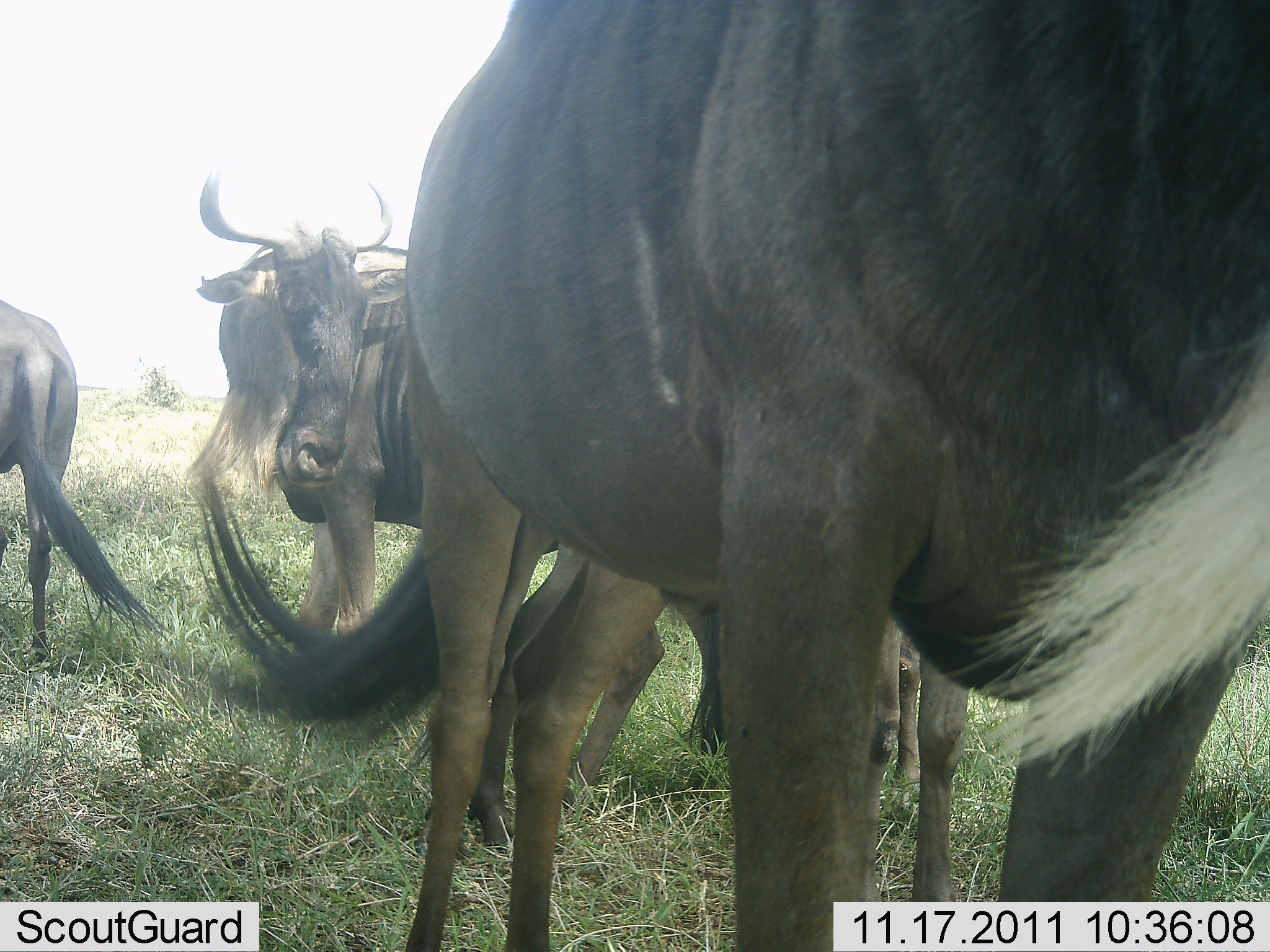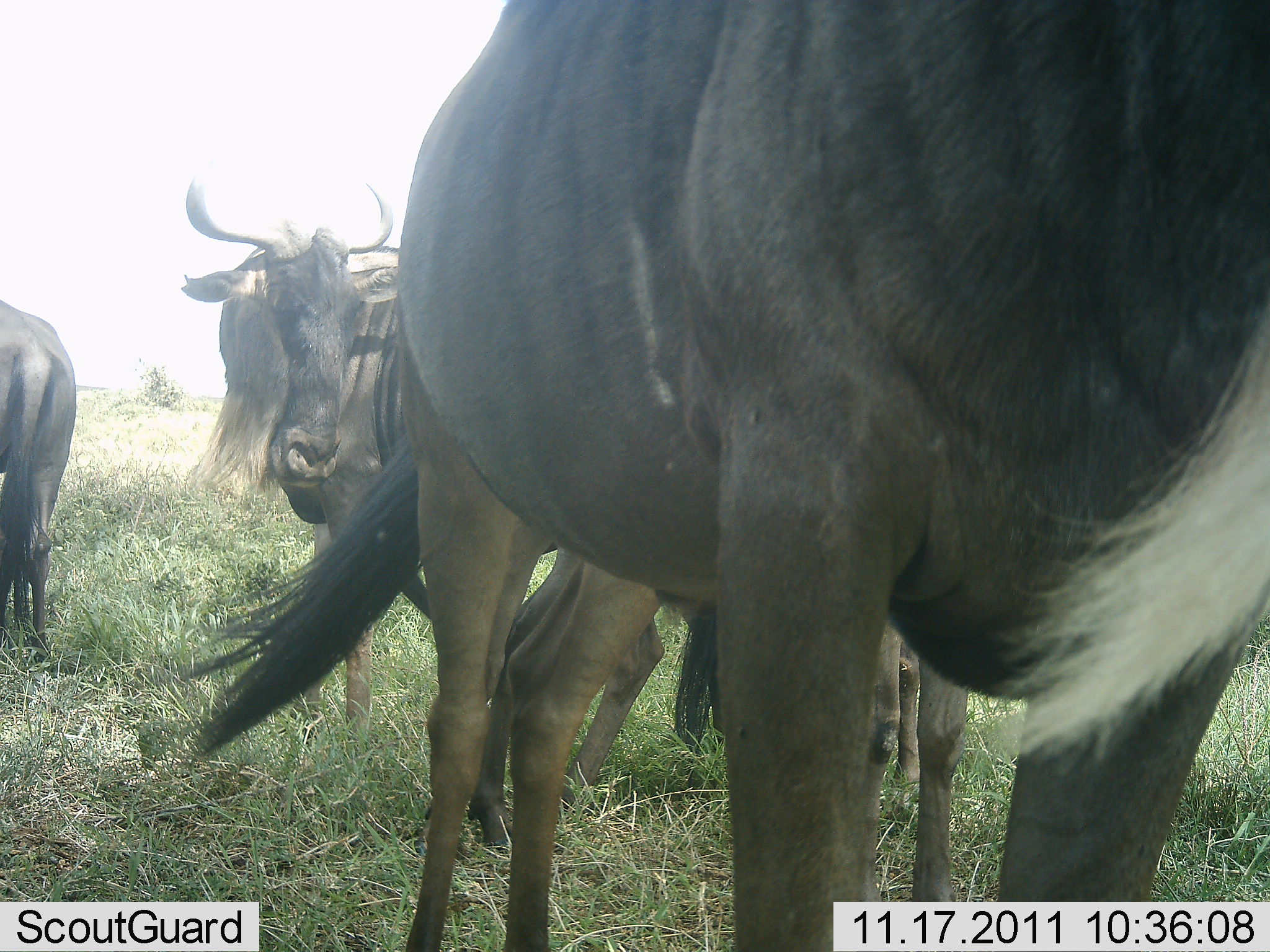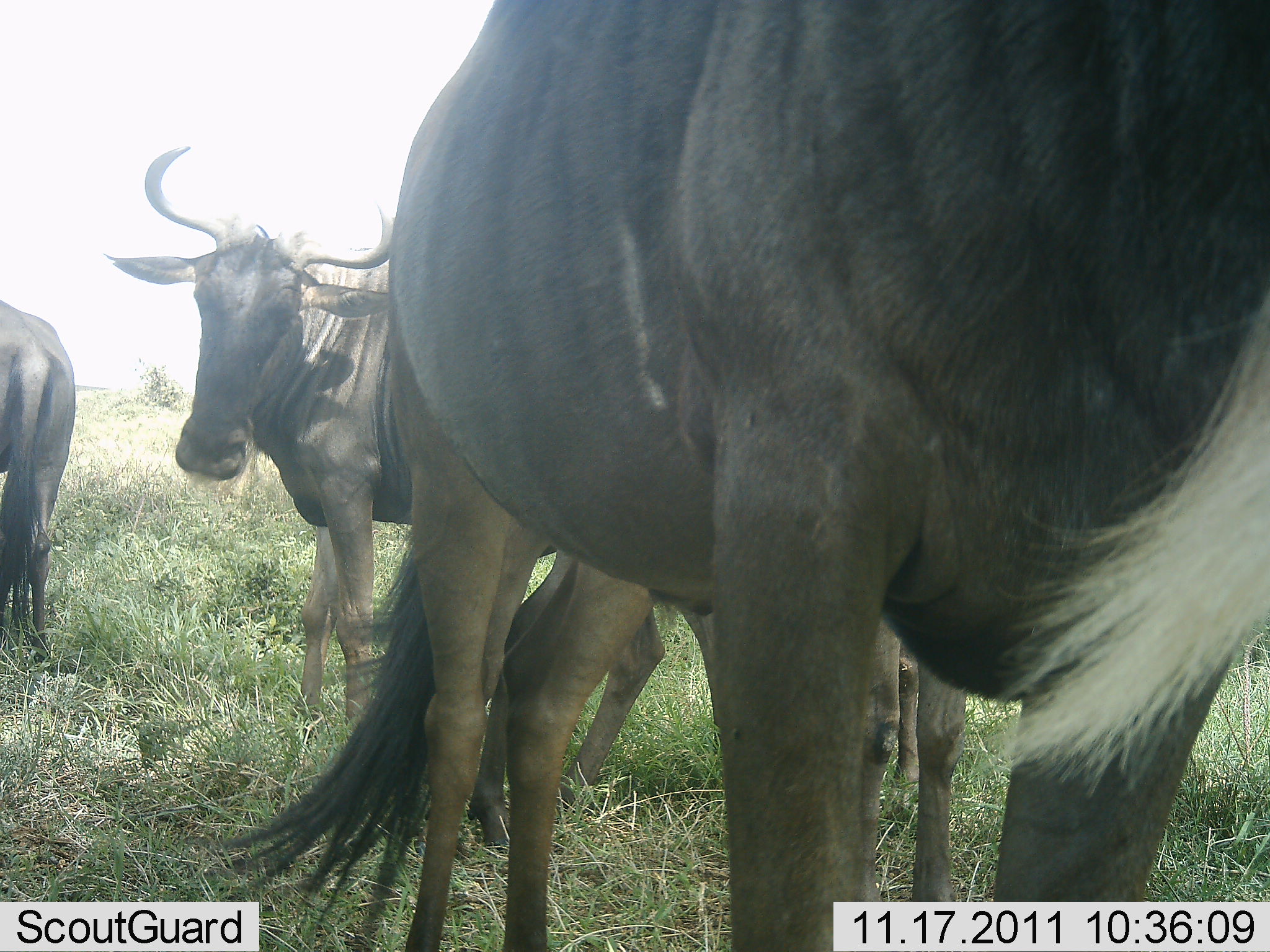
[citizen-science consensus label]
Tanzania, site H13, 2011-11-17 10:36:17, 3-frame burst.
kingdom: Animalia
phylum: Chordata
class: Mammalia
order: Artiodactyla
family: Bovidae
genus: Connochaetes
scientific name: Connochaetes taurinus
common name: blue wildebeest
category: wildebeest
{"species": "wildebeest (blue wildebeest) (Connochaetes taurinus)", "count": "4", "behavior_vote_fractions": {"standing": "92%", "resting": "25%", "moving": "0%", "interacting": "0%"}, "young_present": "0%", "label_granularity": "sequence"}